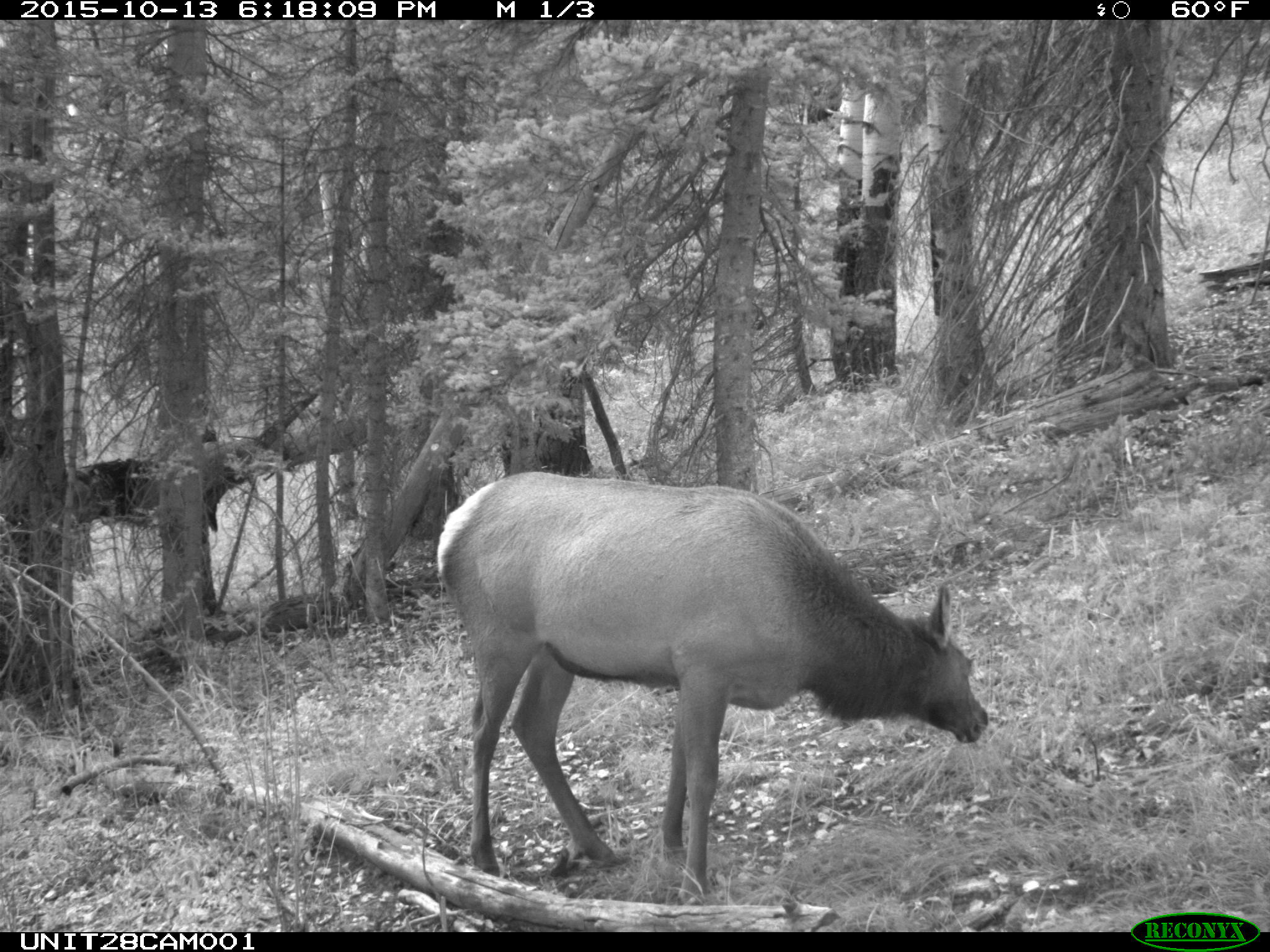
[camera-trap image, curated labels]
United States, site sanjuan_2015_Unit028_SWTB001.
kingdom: Animalia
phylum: Chordata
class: Mammalia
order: Artiodactyla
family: Cervidae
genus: Cervus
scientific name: Cervus elaphus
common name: red deer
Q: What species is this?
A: Cervus elaphus (red deer).